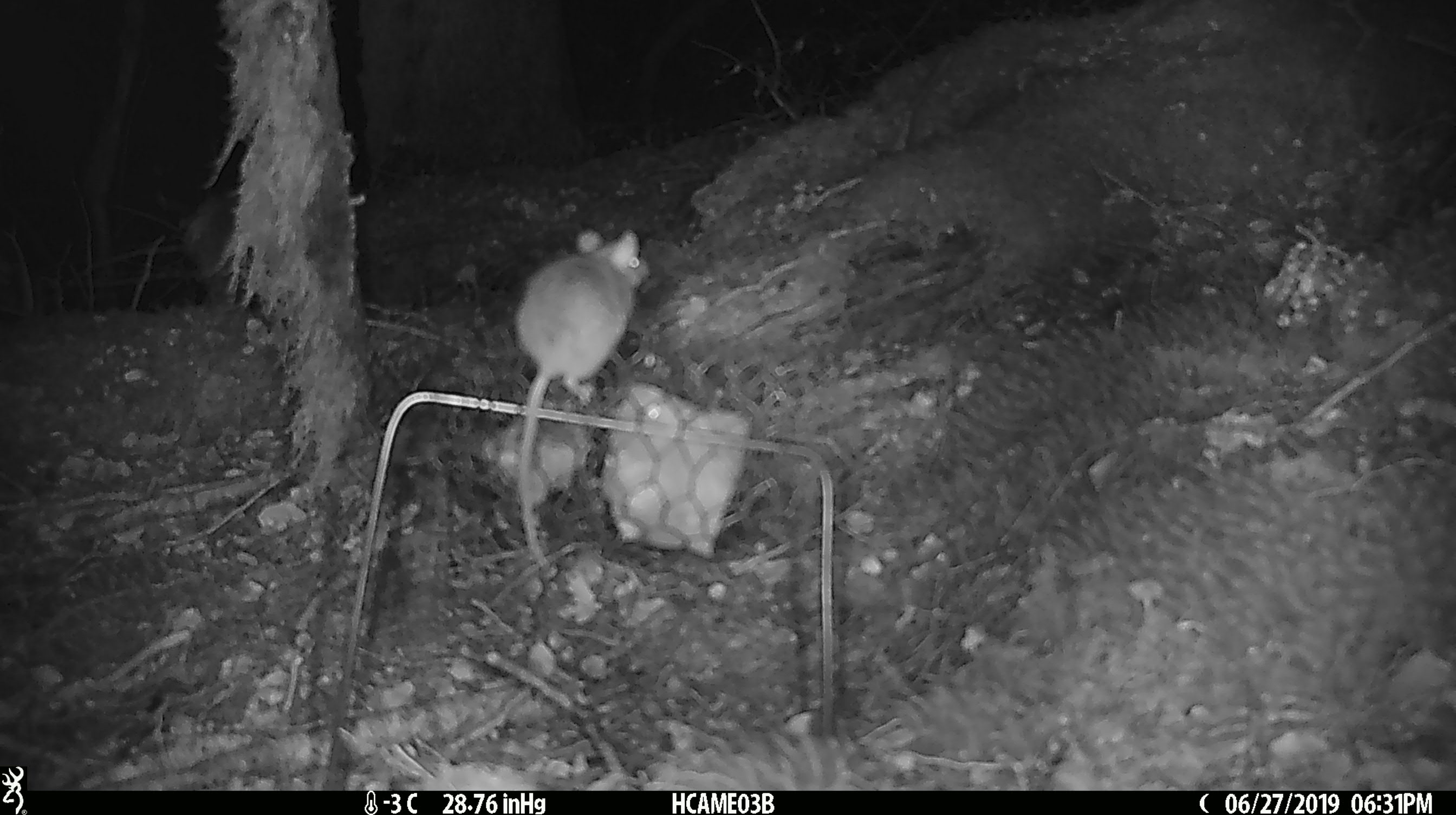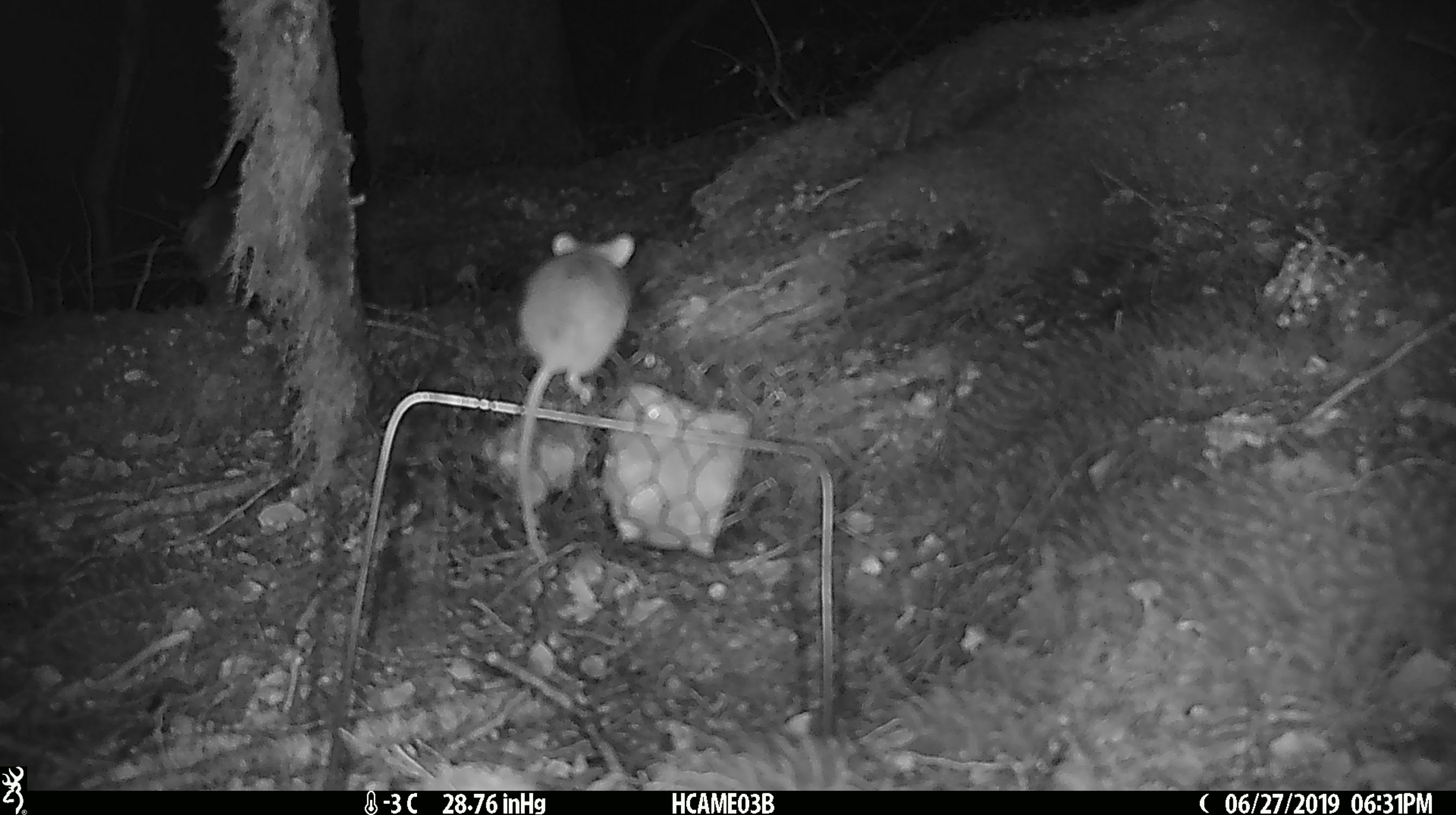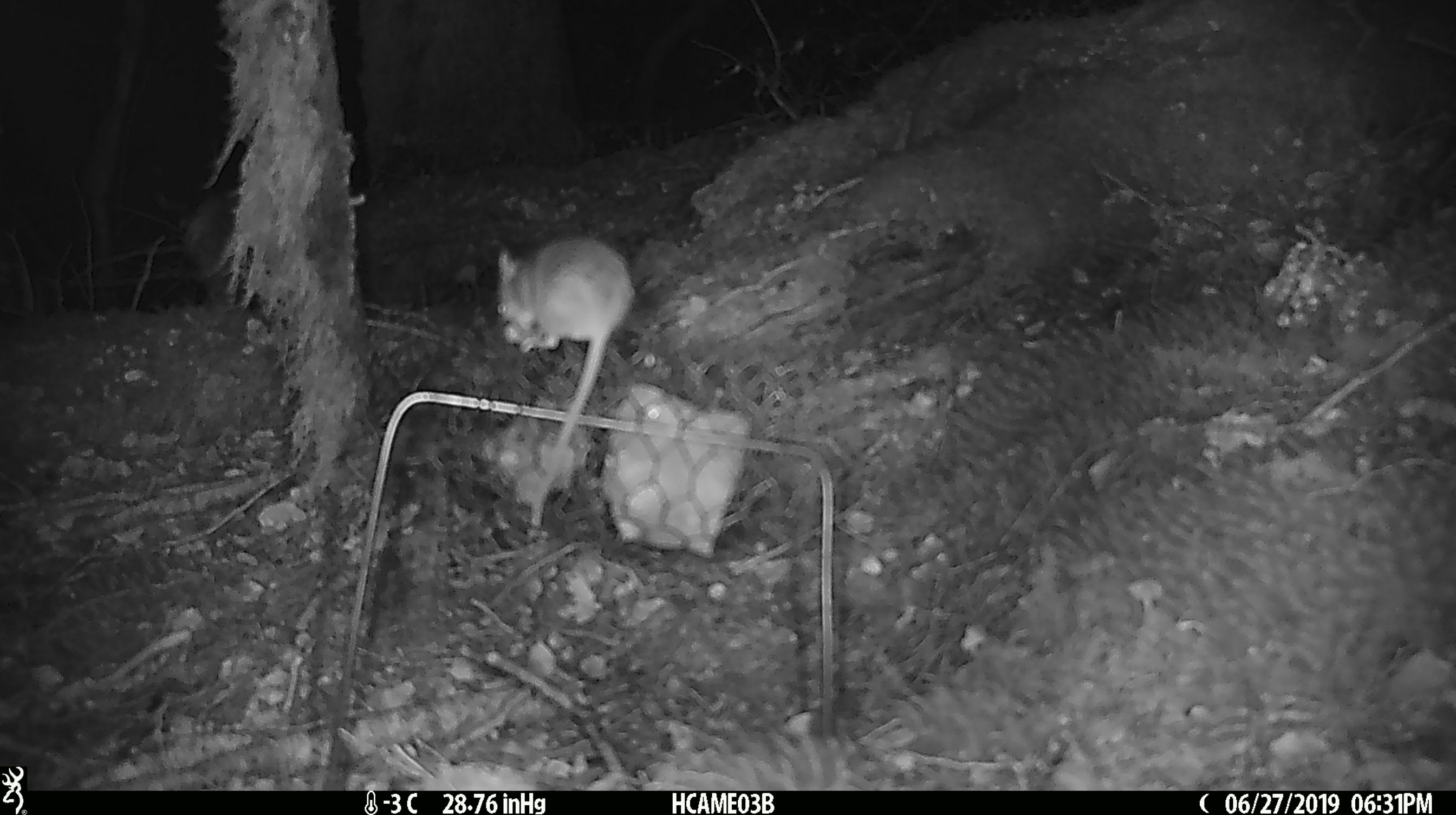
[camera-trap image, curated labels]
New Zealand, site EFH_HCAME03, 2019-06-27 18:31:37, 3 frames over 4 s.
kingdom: Animalia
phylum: Chordata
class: Mammalia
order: Rodentia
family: Muridae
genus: Mus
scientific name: Mus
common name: mouse